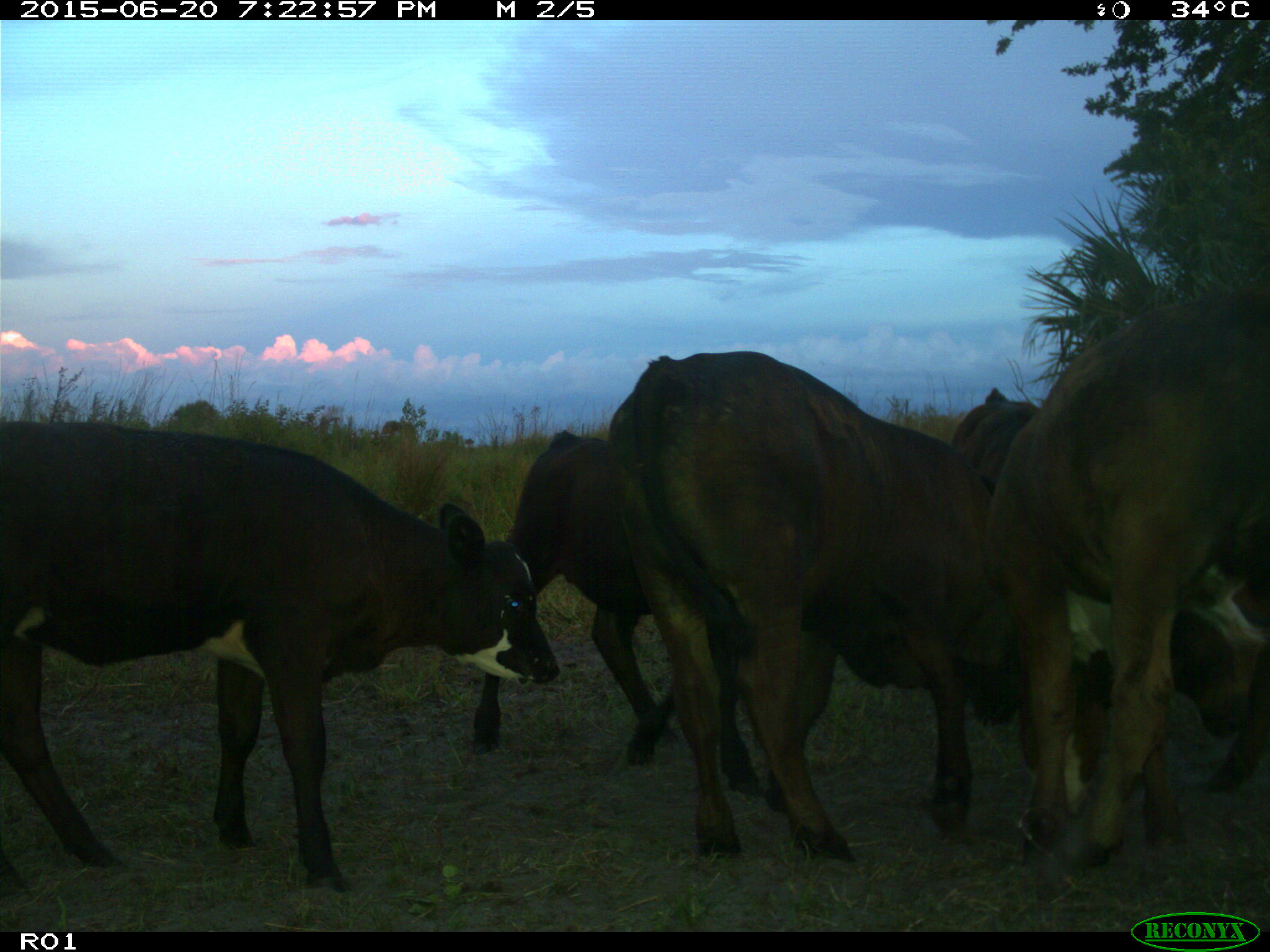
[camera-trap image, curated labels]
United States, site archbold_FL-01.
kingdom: Animalia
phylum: Chordata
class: Mammalia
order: Artiodactyla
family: Bovidae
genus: Bos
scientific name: Bos taurus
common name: domestic cow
Bos taurus (domestic cow).